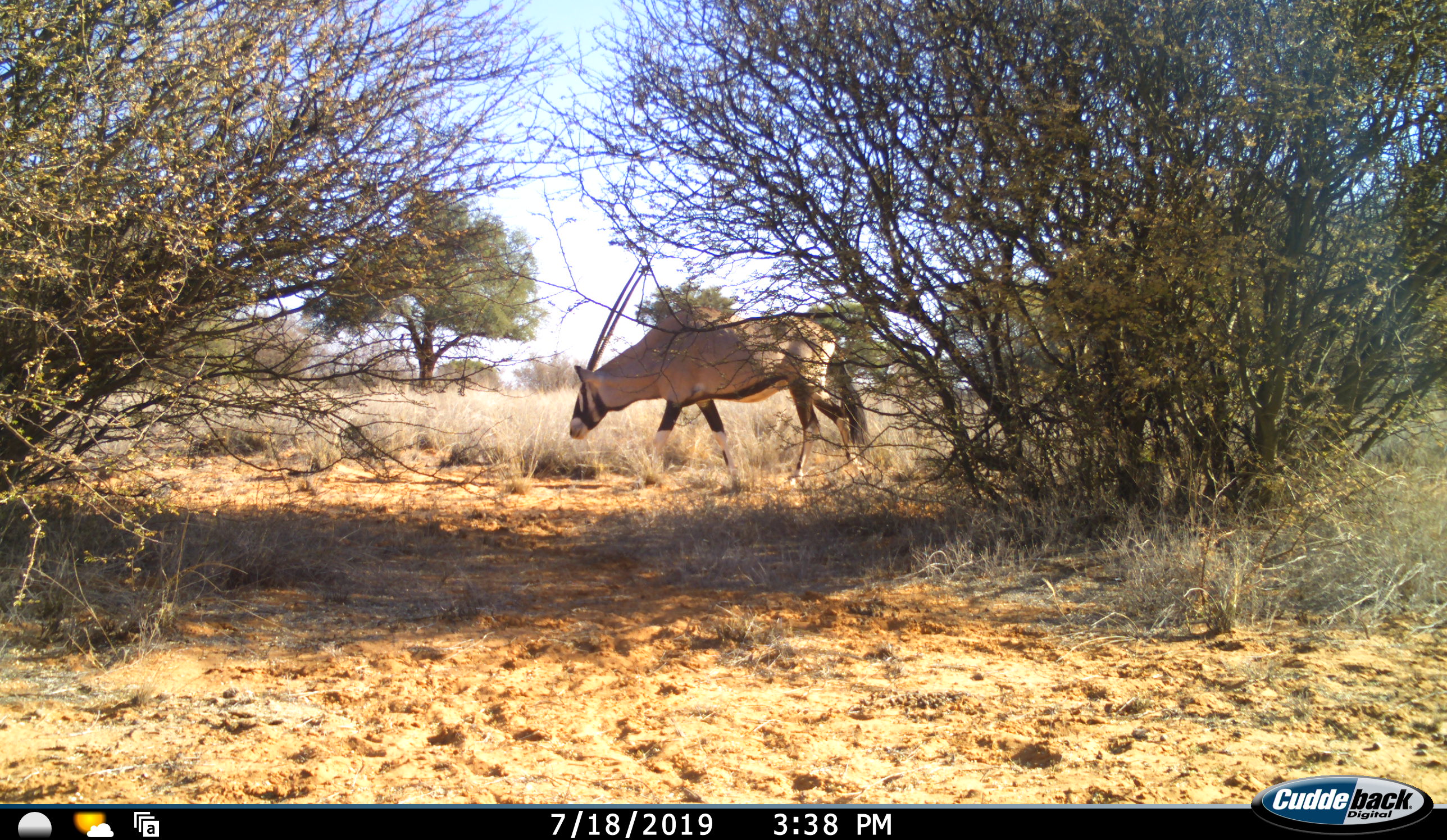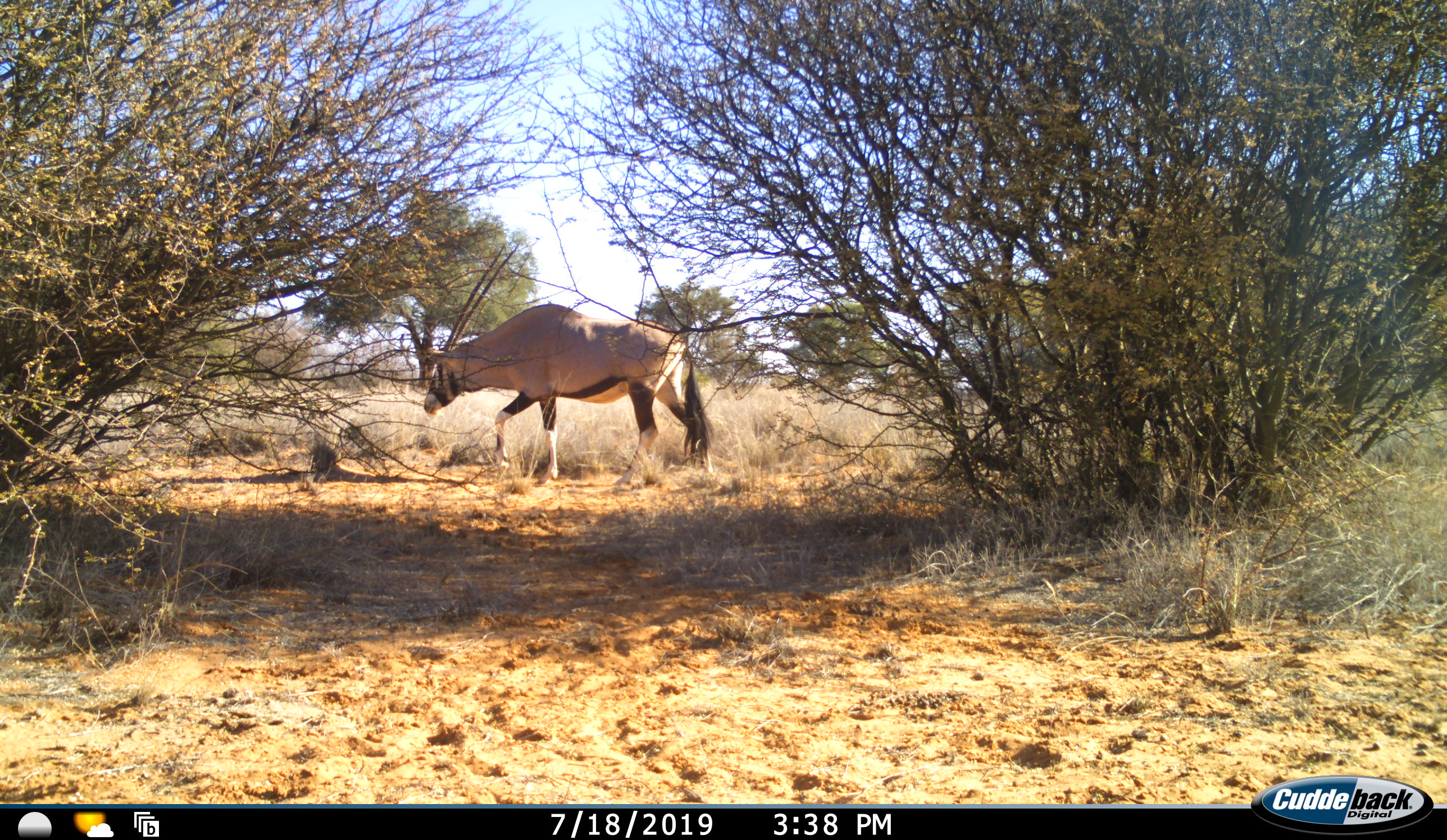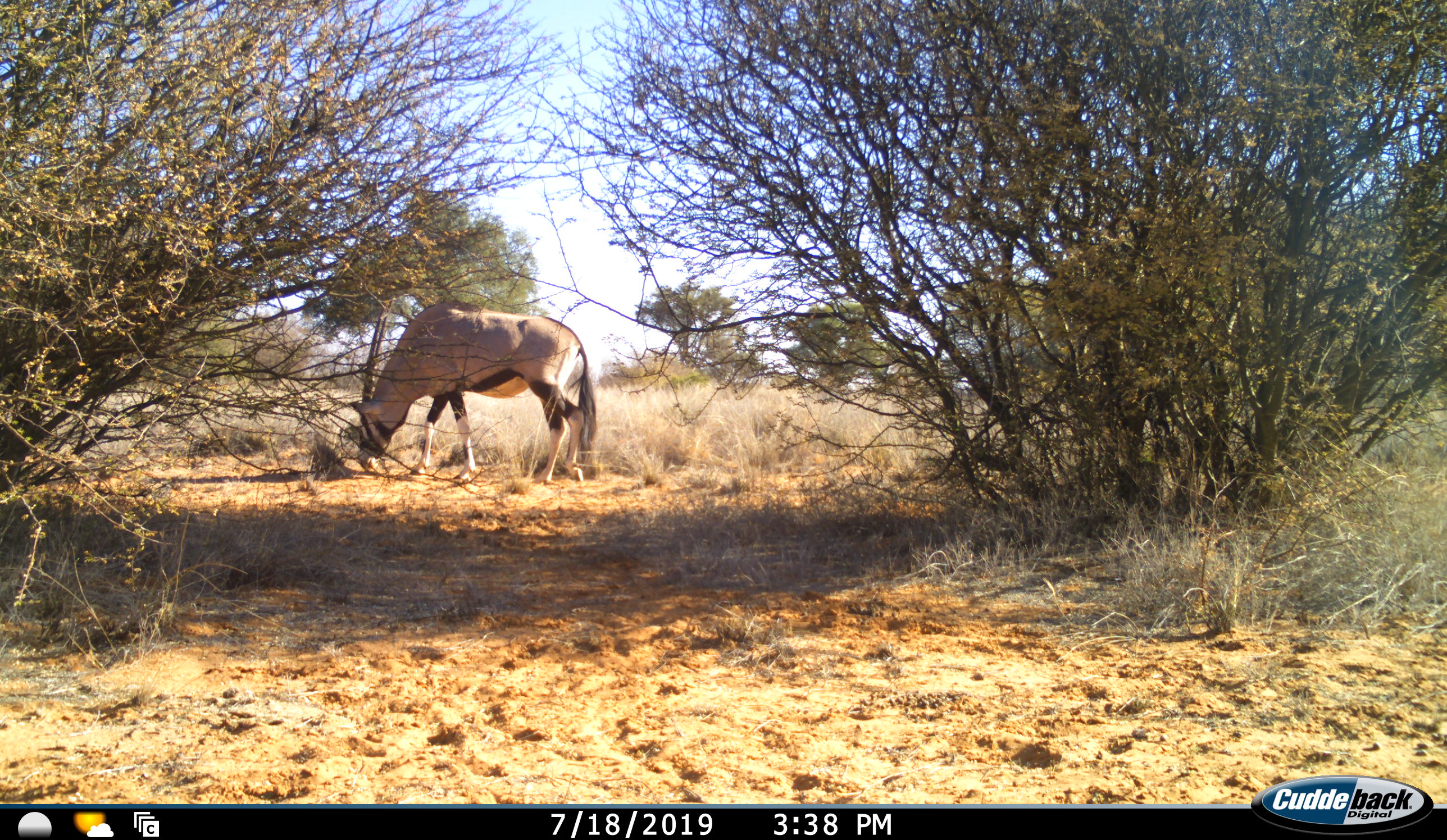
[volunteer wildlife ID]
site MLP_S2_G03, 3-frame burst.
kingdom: Animalia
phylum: Chordata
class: Mammalia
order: Artiodactyla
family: Bovidae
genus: Oryx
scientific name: Oryx gazella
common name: gemsbok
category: oryx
Oryx (gemsbok) (Oryx gazella), count 1. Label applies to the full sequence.